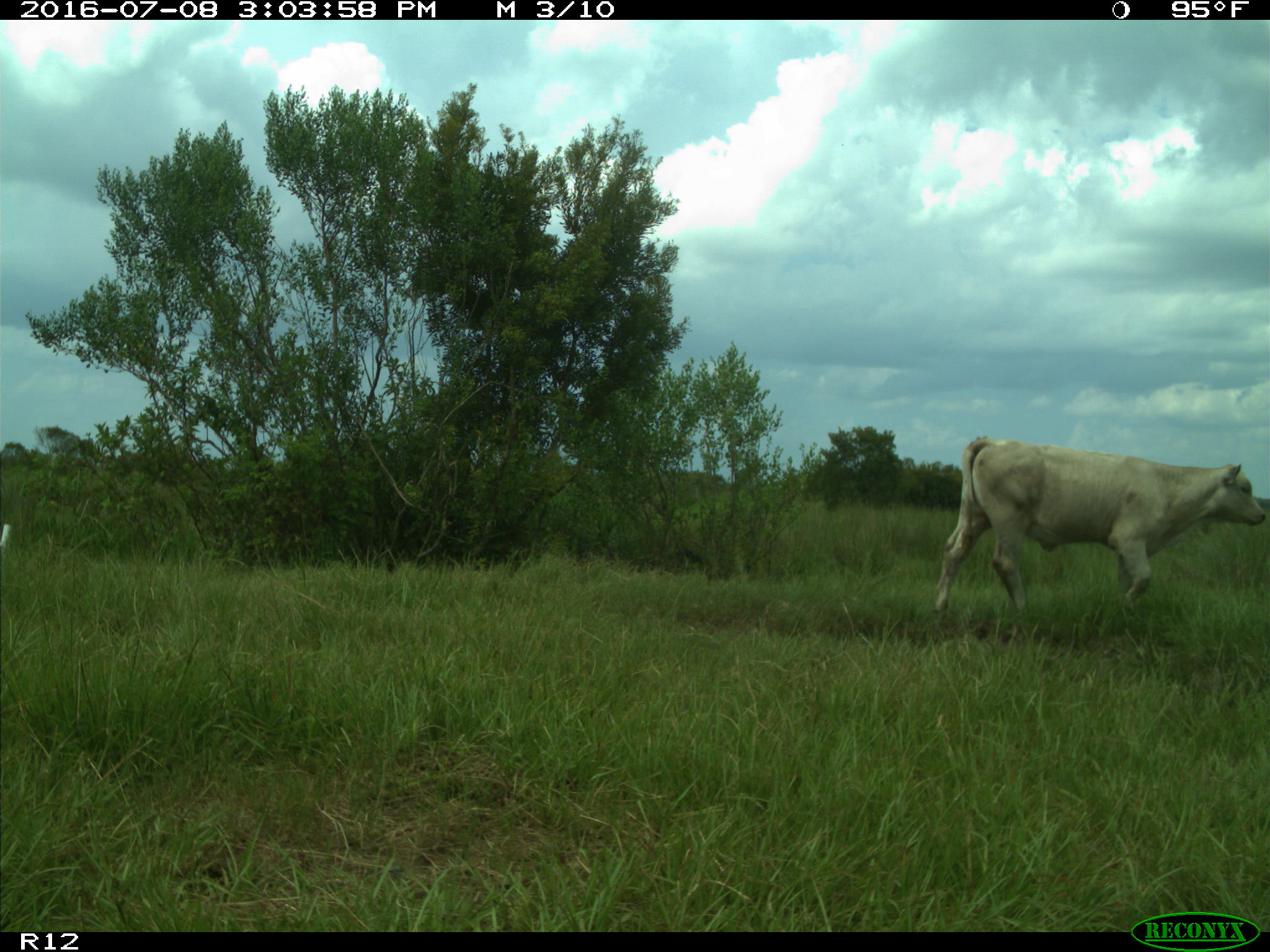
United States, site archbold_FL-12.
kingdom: Animalia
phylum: Chordata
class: Mammalia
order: Artiodactyla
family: Bovidae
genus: Bos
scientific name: Bos taurus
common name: domestic cow